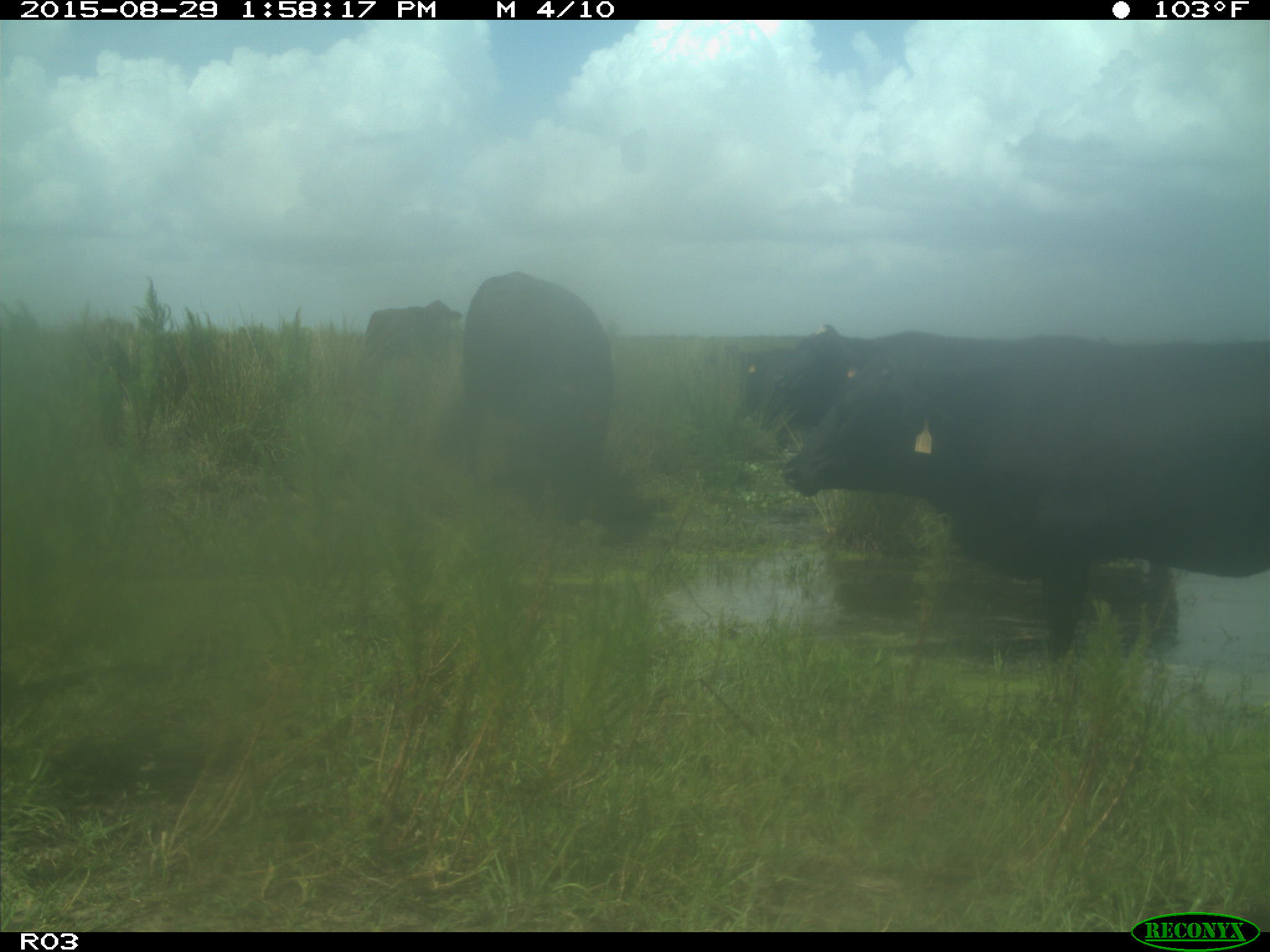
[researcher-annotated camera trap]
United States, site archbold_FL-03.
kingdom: Animalia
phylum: Chordata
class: Mammalia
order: Artiodactyla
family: Bovidae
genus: Bos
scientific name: Bos taurus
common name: domestic cow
Bos taurus (domestic cow).